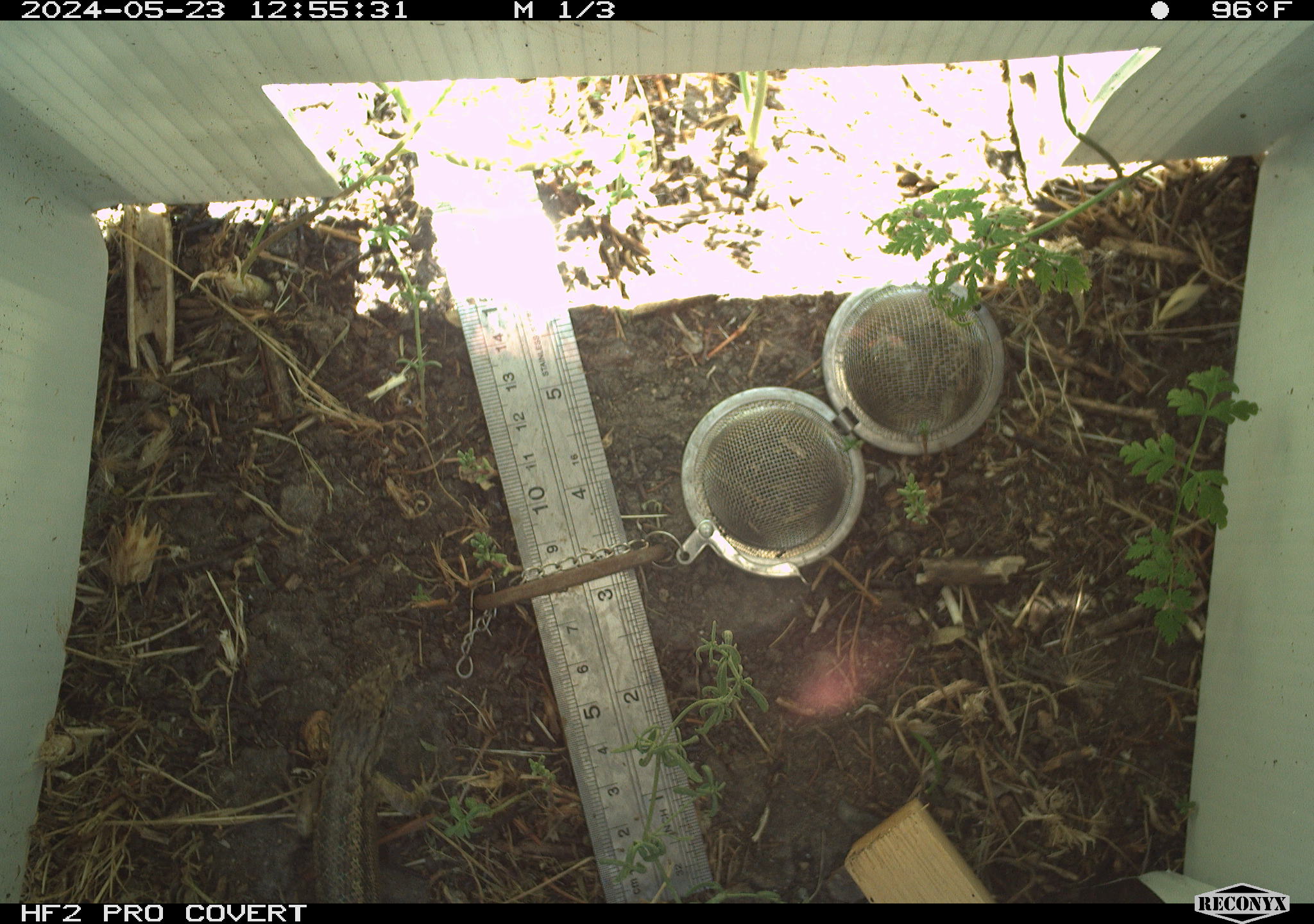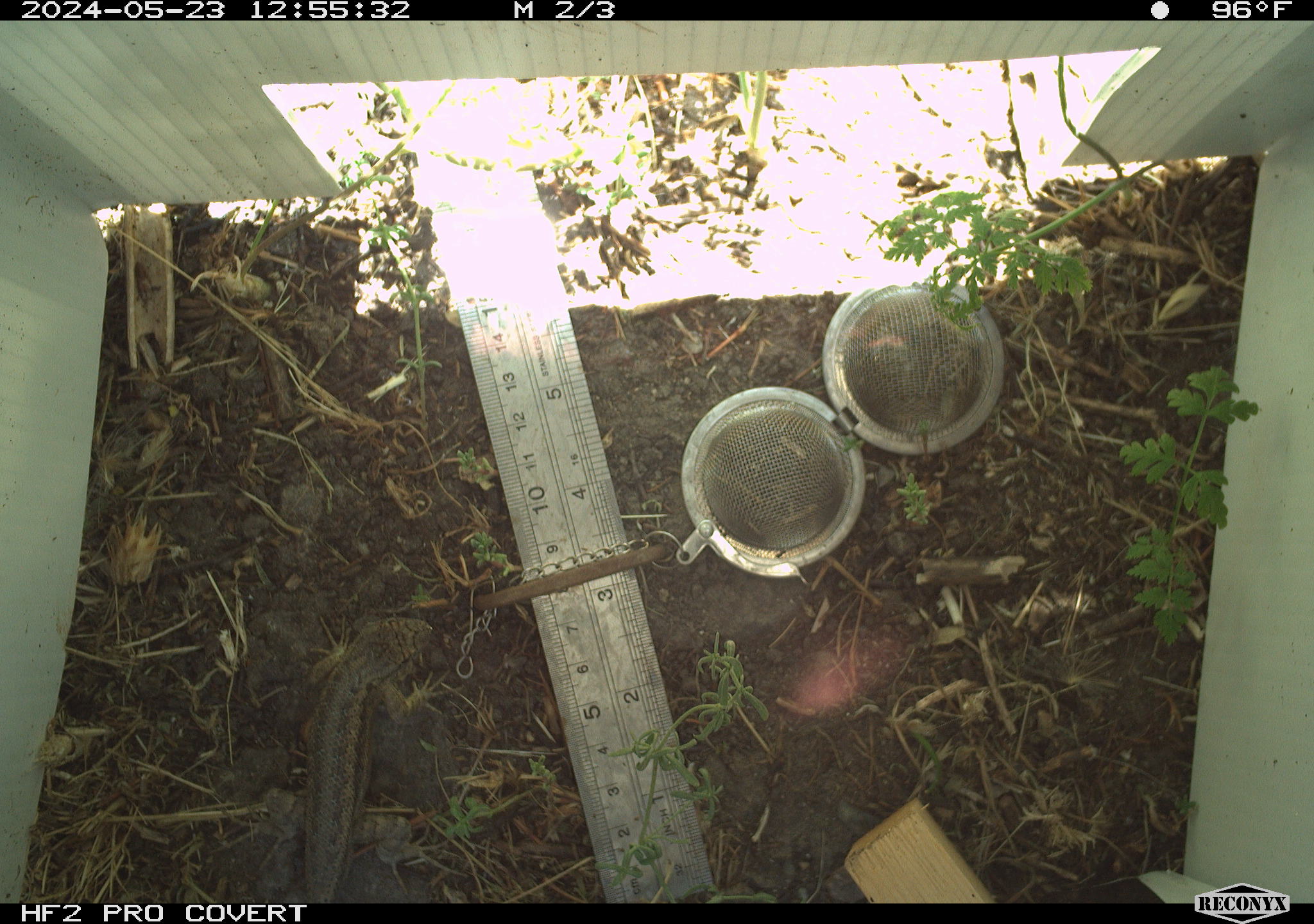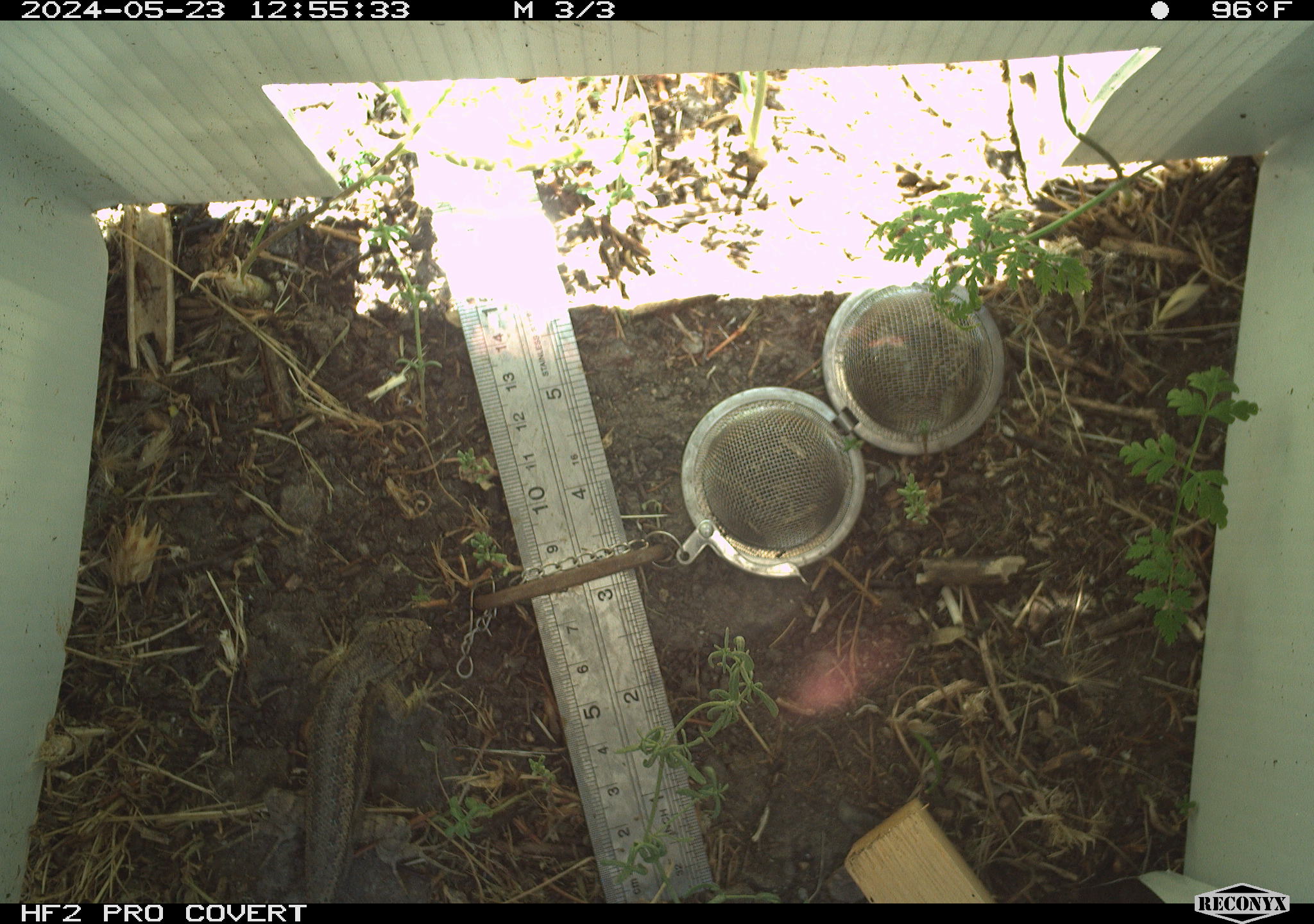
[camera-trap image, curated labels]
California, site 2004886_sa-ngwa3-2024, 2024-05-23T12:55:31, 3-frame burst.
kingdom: Animalia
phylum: Chordata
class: Reptilia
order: Squamata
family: Phrynosomatidae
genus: Sceloporus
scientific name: Sceloporus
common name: spiny lizards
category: sceloporus species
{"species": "sceloporus species (spiny lizards) (Sceloporus)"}